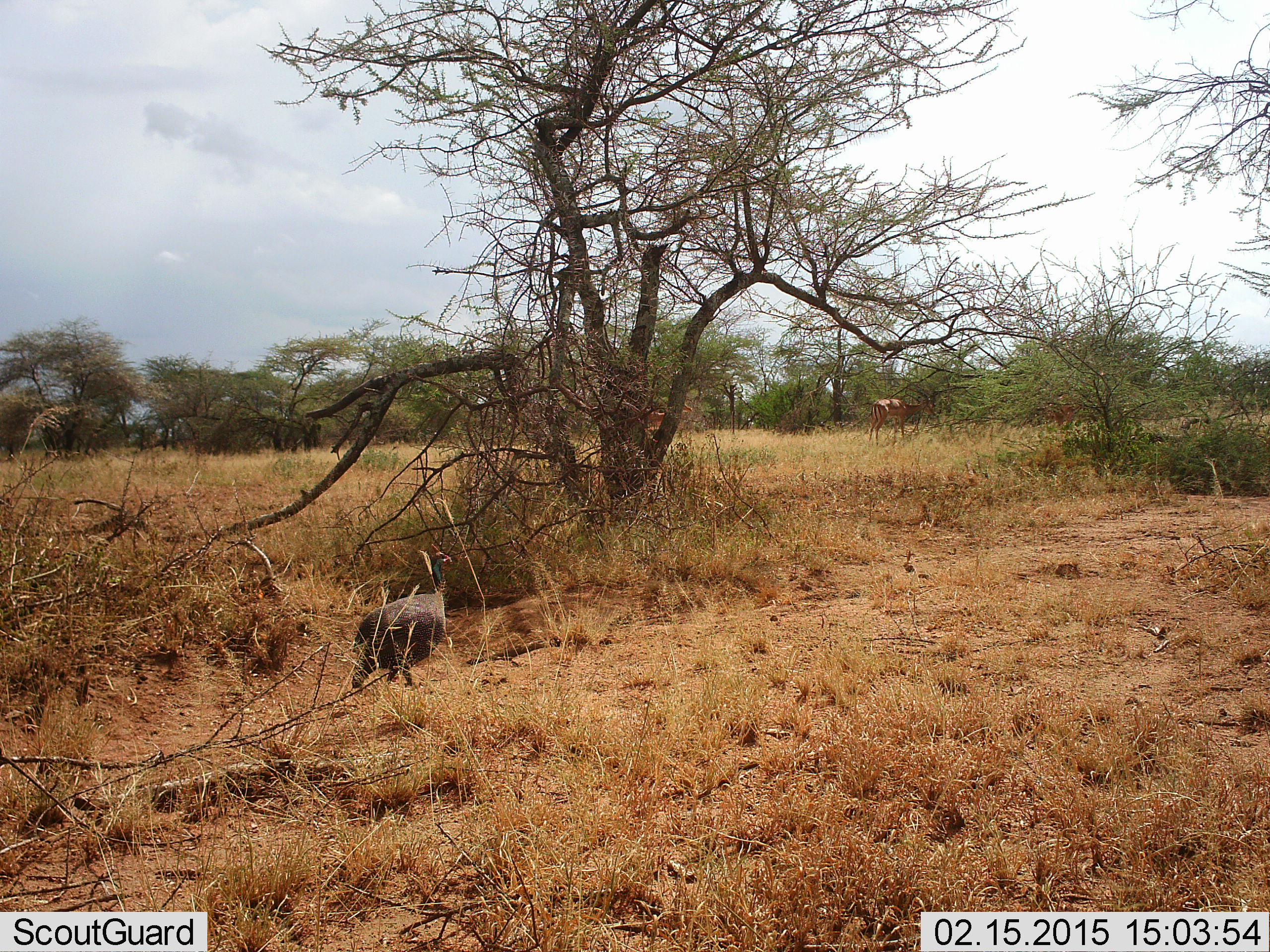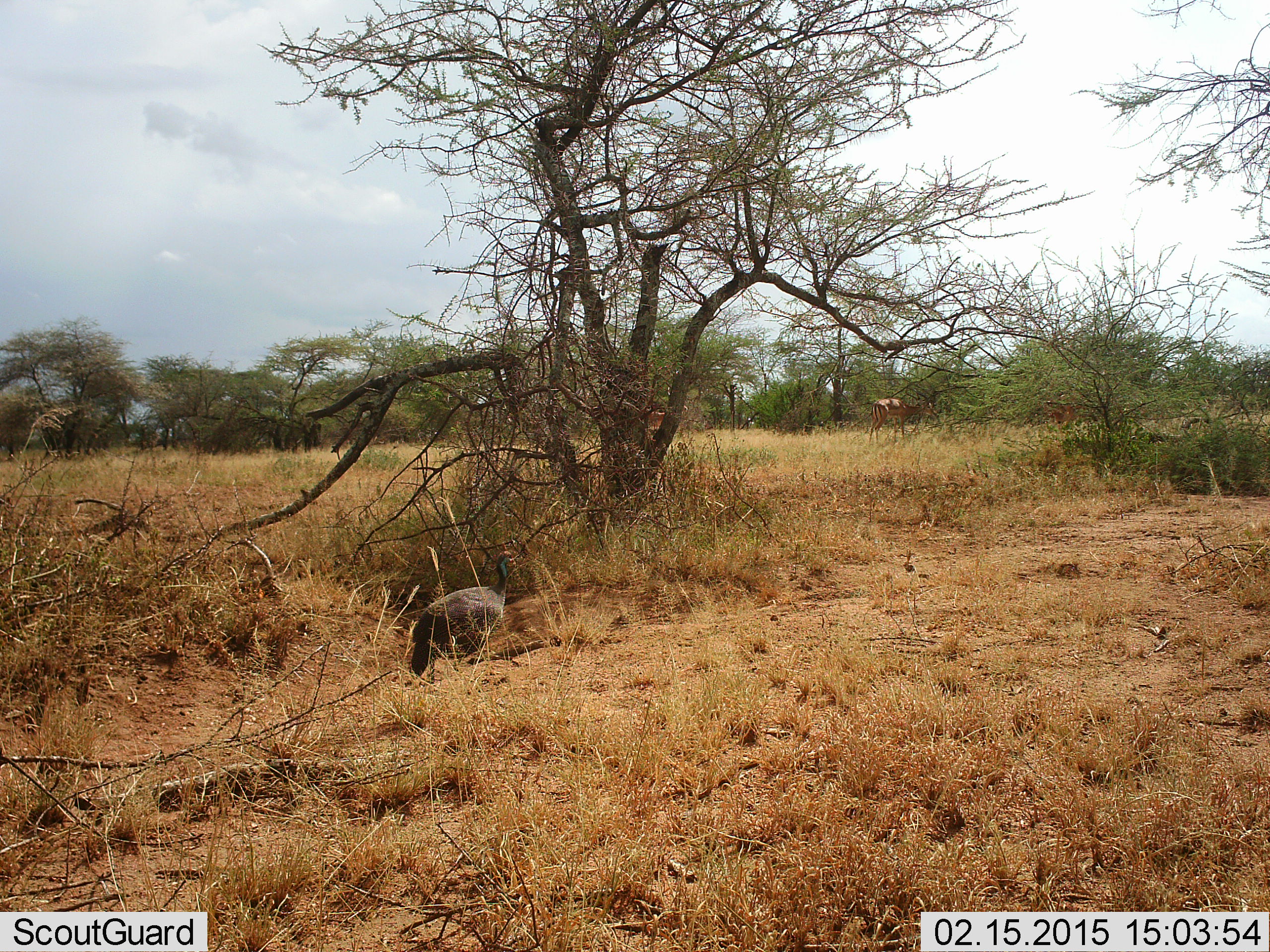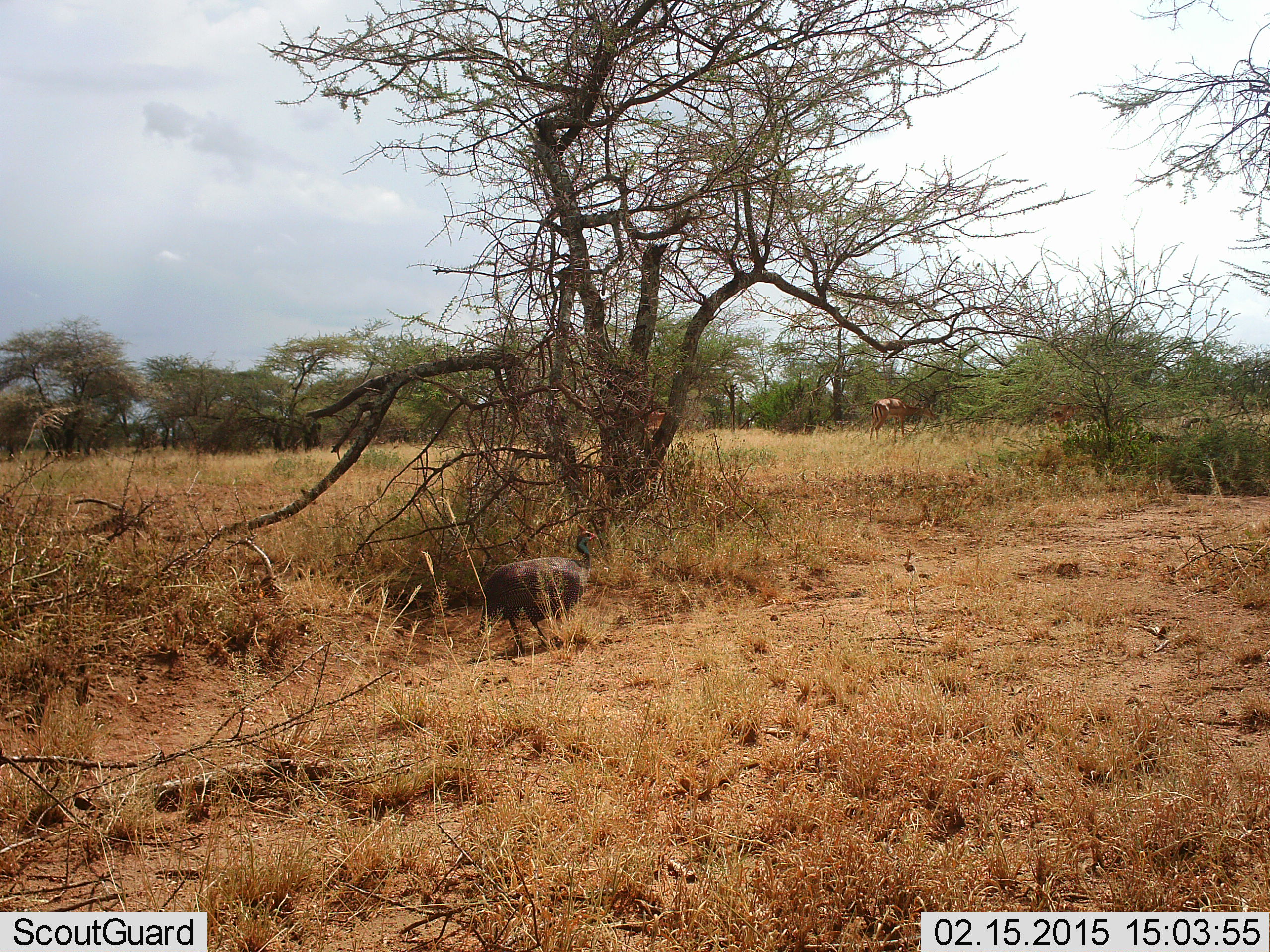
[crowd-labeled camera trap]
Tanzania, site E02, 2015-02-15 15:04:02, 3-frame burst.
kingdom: Animalia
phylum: Chordata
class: Aves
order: Galliformes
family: Numididae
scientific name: Numididae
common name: guinea fowl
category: guineafowl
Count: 1.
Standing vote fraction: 18%.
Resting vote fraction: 0%.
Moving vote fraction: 91%.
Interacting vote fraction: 0%.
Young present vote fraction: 0%.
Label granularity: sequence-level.